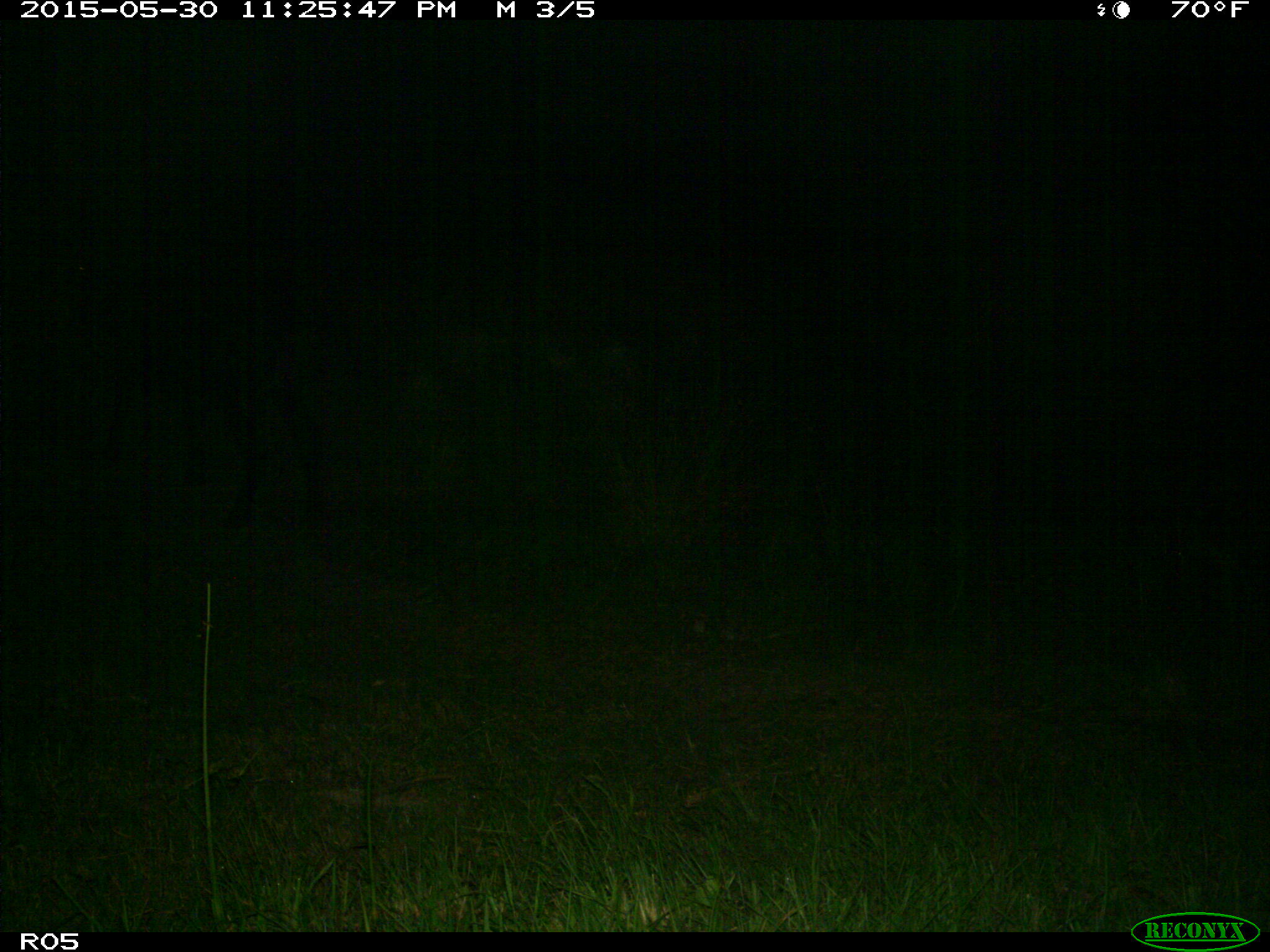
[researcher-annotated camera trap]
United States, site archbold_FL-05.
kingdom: Animalia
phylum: Chordata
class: Mammalia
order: Artiodactyla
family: Bovidae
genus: Bos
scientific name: Bos taurus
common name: domestic cow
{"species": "Bos taurus (domestic cow)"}